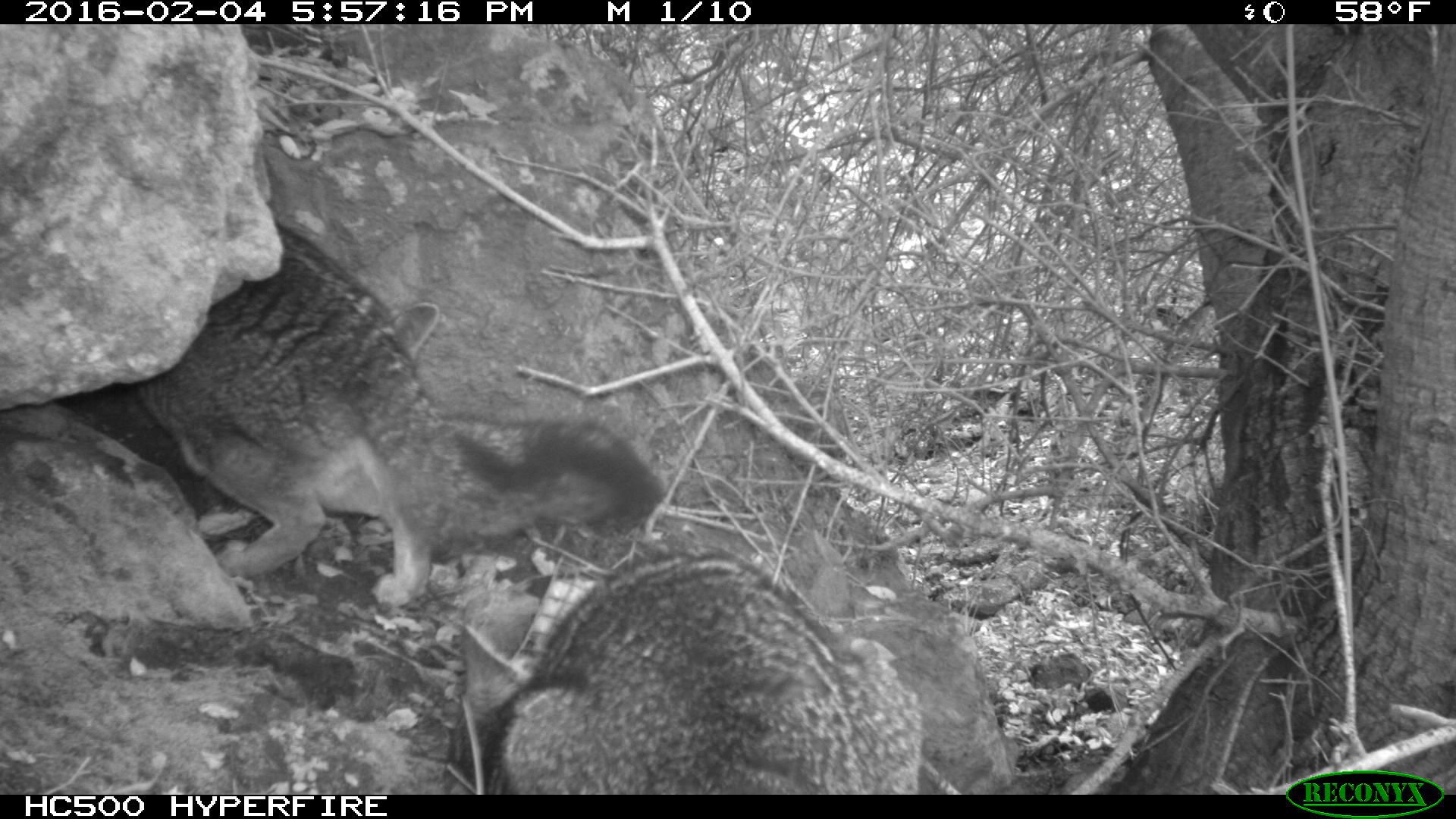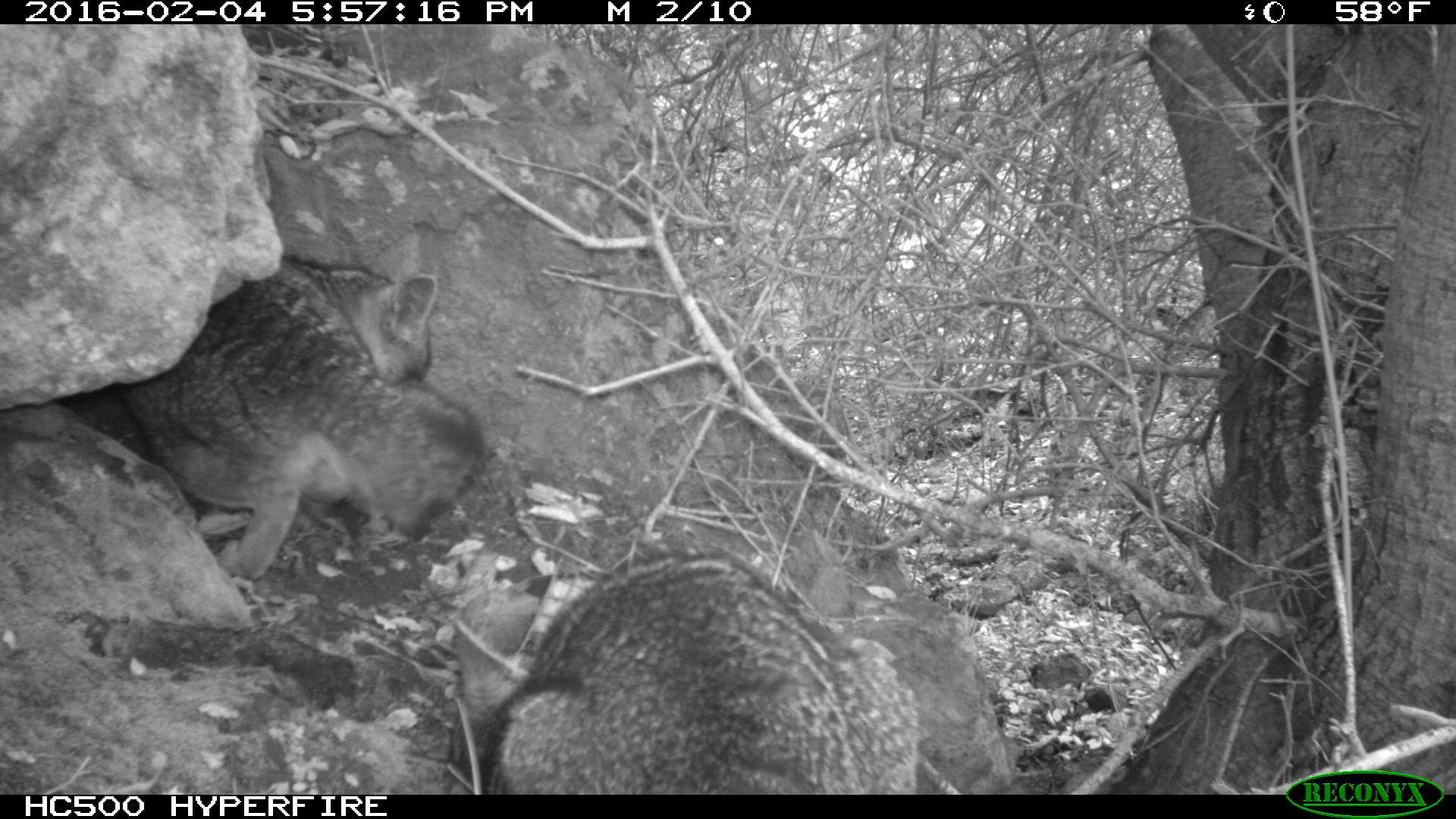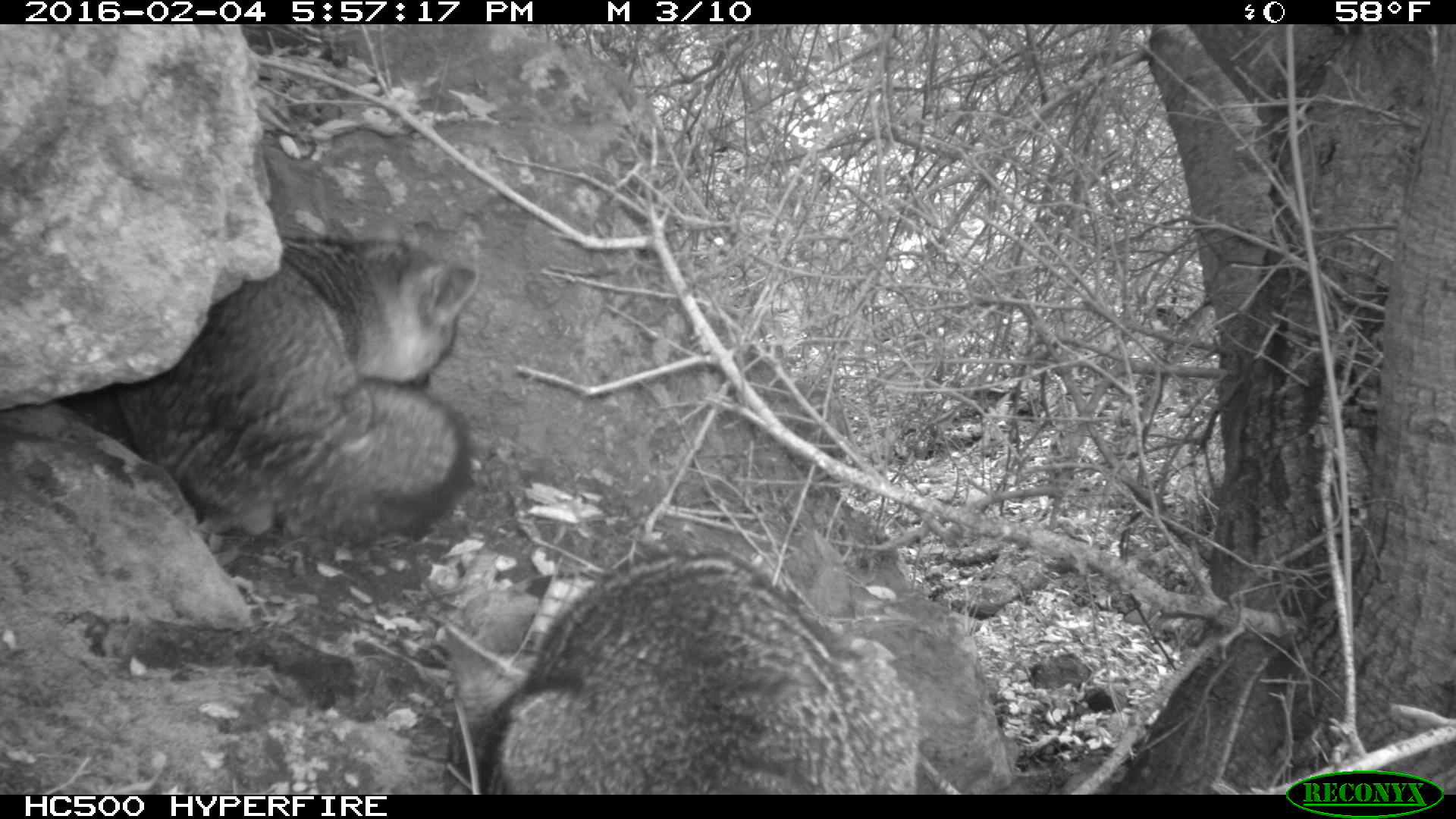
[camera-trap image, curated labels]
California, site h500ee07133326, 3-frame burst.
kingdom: Animalia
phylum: Chordata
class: Mammalia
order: Carnivora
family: Canidae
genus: Urocyon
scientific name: Urocyon littoralis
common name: island fox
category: fox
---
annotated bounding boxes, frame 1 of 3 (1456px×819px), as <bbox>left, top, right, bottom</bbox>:
fox: <bbox>133, 221, 660, 604</bbox>; <bbox>495, 551, 921, 794</bbox>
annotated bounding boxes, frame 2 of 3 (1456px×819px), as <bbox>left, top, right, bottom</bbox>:
fox: <bbox>121, 257, 485, 580</bbox>; <bbox>449, 548, 922, 795</bbox>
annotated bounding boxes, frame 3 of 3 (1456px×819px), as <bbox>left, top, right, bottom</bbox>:
fox: <bbox>114, 216, 479, 540</bbox>; <bbox>481, 547, 917, 795</bbox>